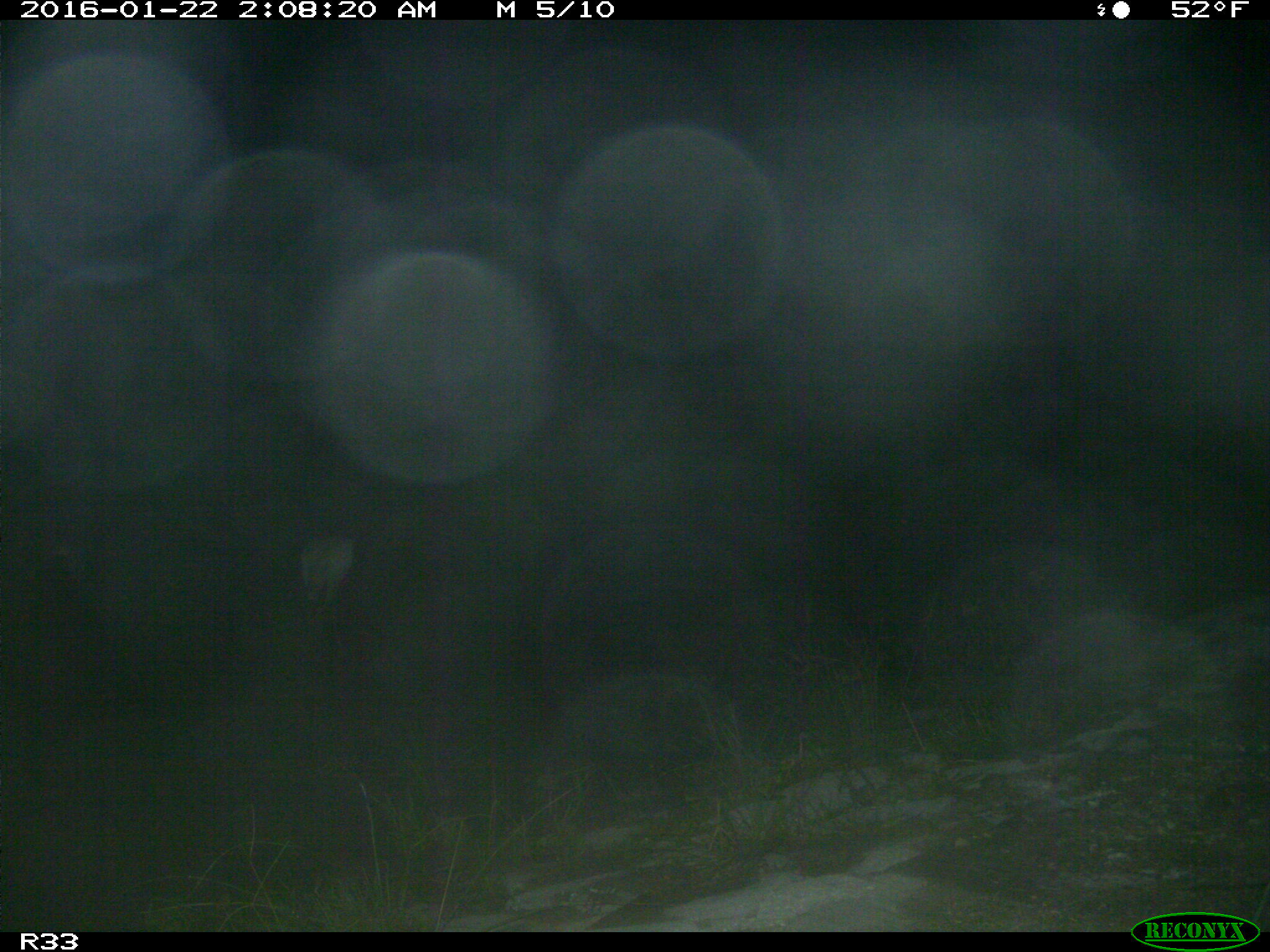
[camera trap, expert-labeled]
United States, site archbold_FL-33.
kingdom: Animalia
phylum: Chordata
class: Aves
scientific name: Aves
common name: birds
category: unidentified bird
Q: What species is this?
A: Unidentified bird (birds) (Aves).